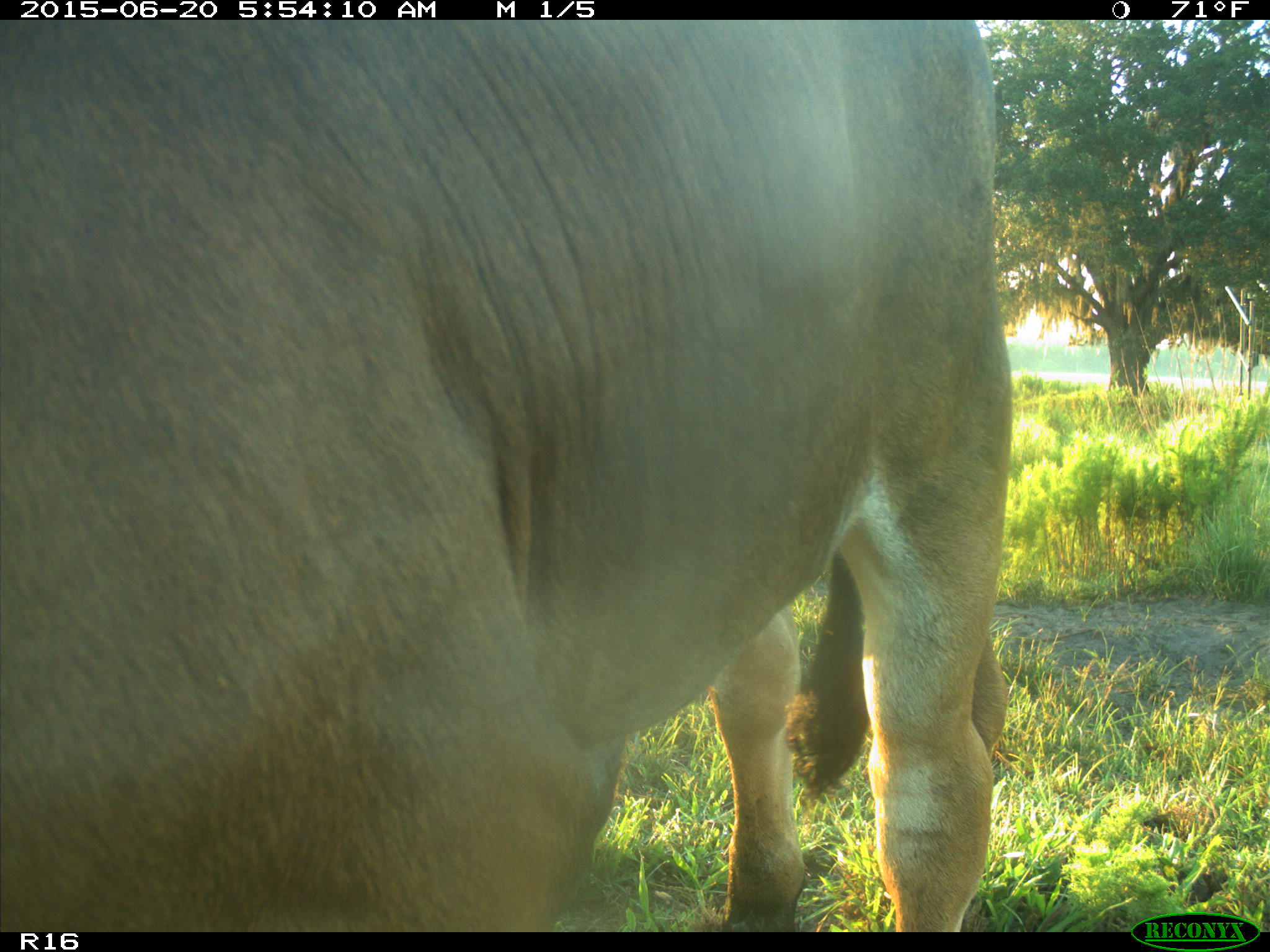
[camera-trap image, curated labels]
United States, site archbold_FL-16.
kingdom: Animalia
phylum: Chordata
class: Mammalia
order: Artiodactyla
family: Bovidae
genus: Bos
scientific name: Bos taurus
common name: domestic cow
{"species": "Bos taurus (domestic cow)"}